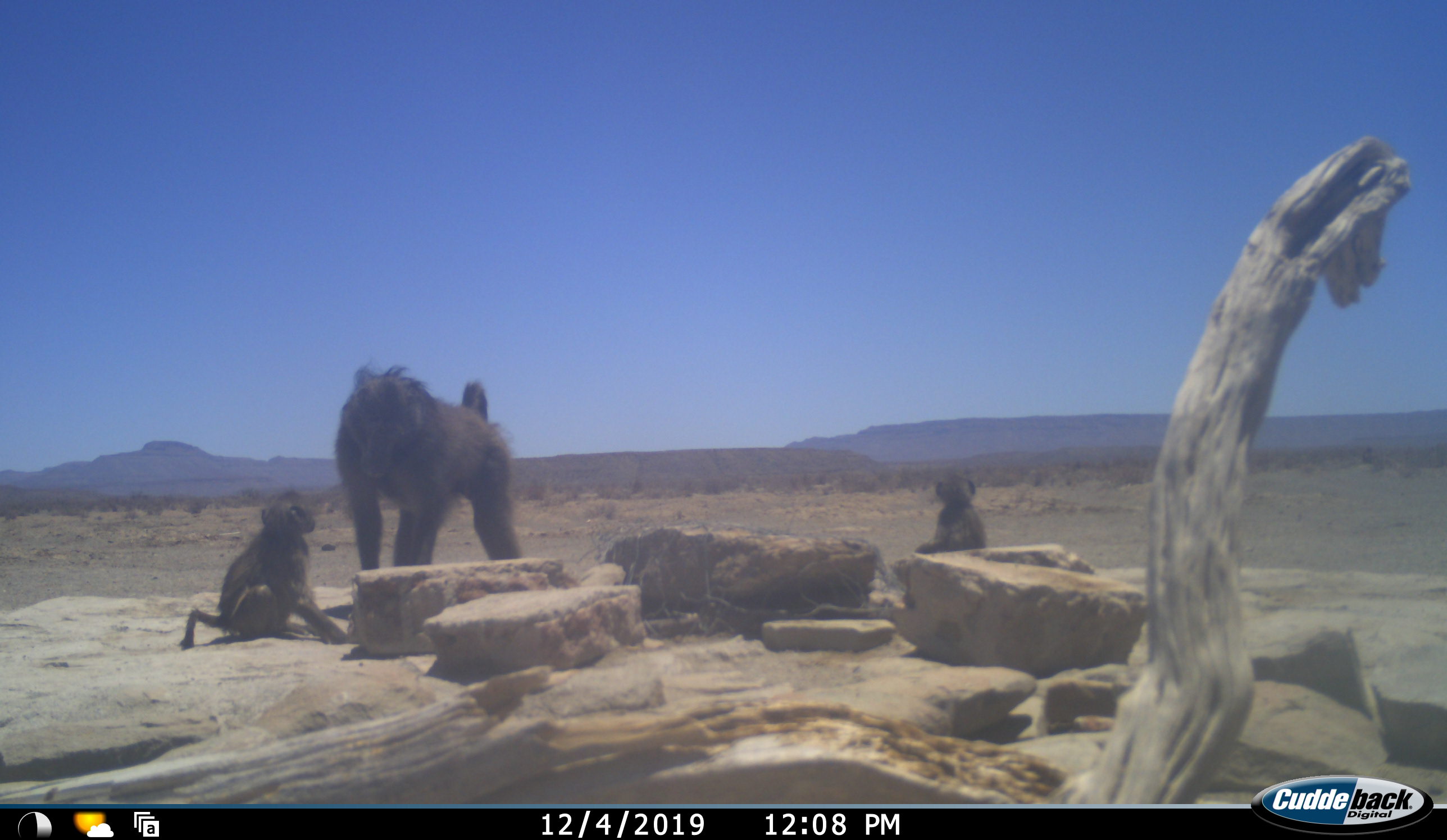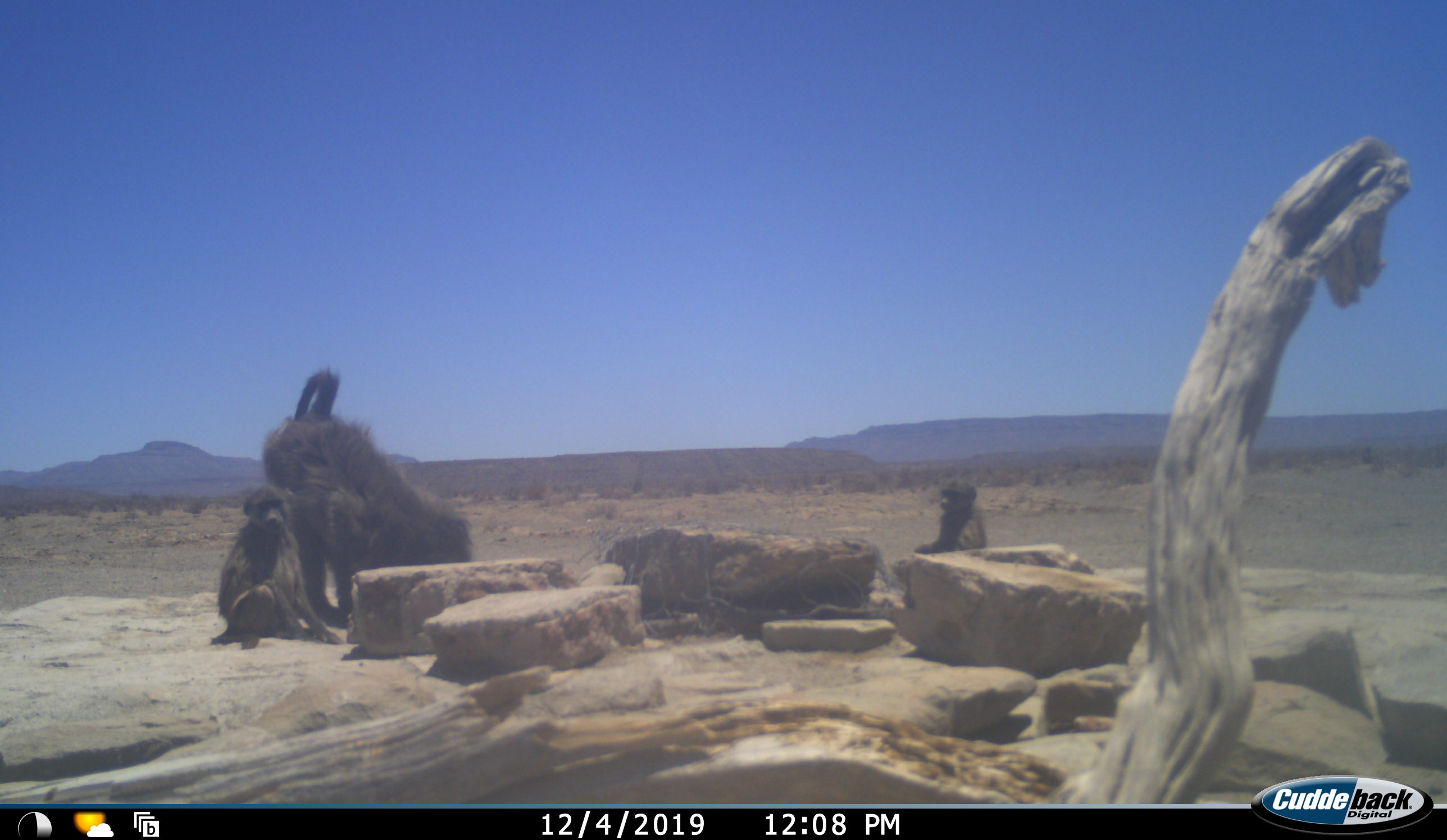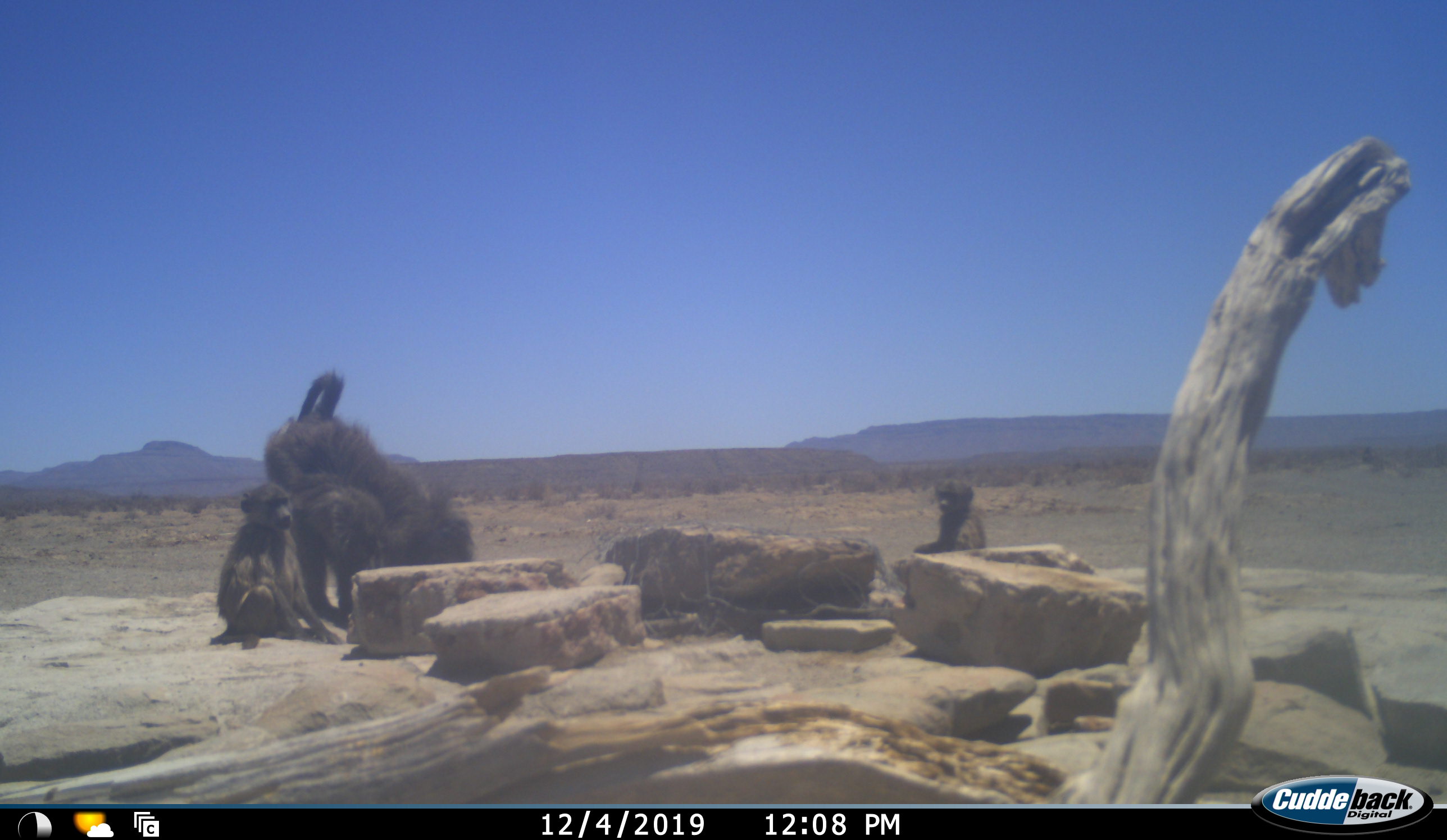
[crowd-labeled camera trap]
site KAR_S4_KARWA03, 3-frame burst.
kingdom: Animalia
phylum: Chordata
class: Mammalia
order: Primates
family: Cercopithecidae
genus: Papio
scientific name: Papio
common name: baboon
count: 3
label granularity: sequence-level